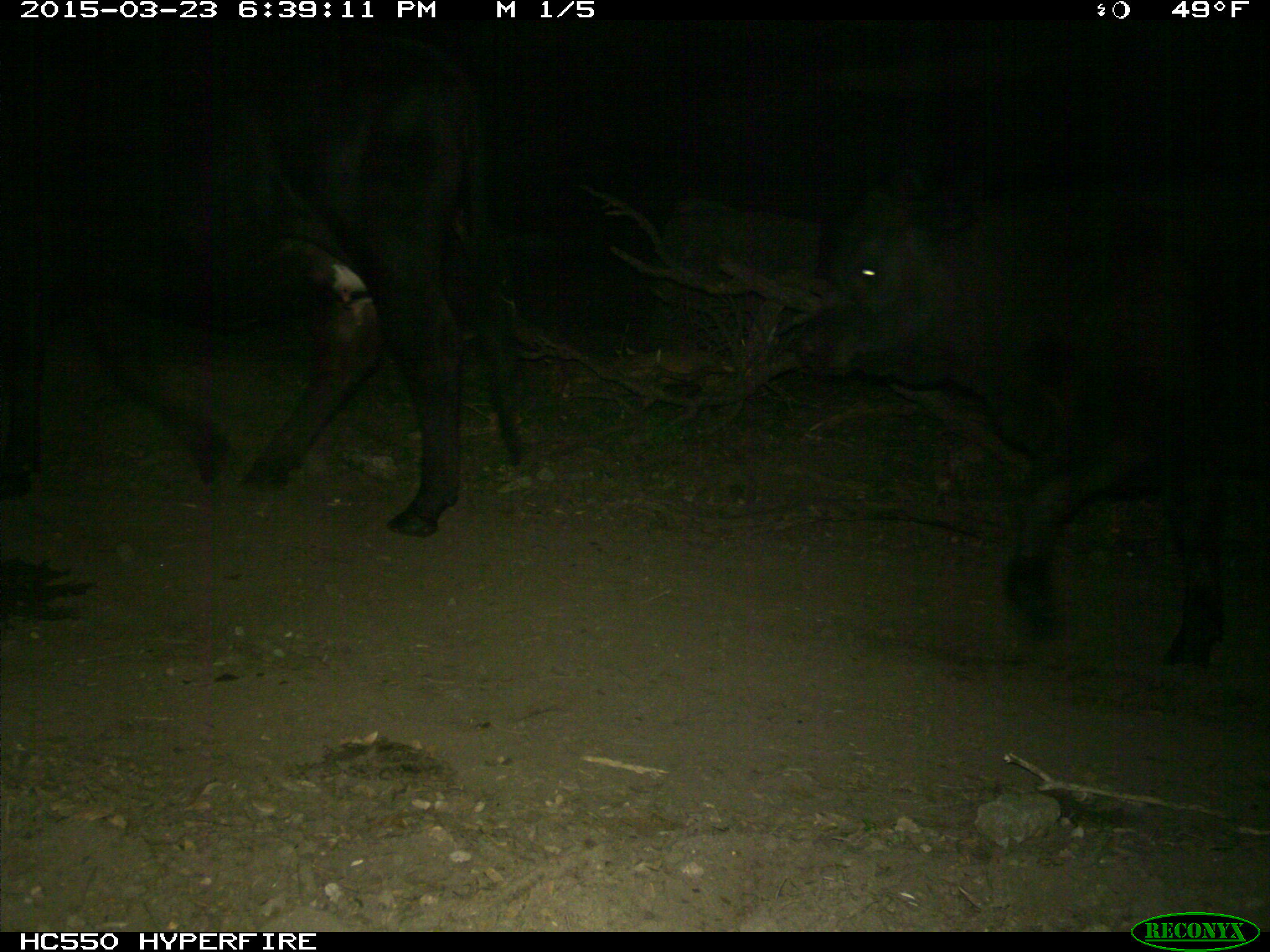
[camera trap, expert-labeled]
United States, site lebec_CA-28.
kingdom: Animalia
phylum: Chordata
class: Mammalia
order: Artiodactyla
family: Bovidae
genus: Bos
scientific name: Bos taurus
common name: domestic cow